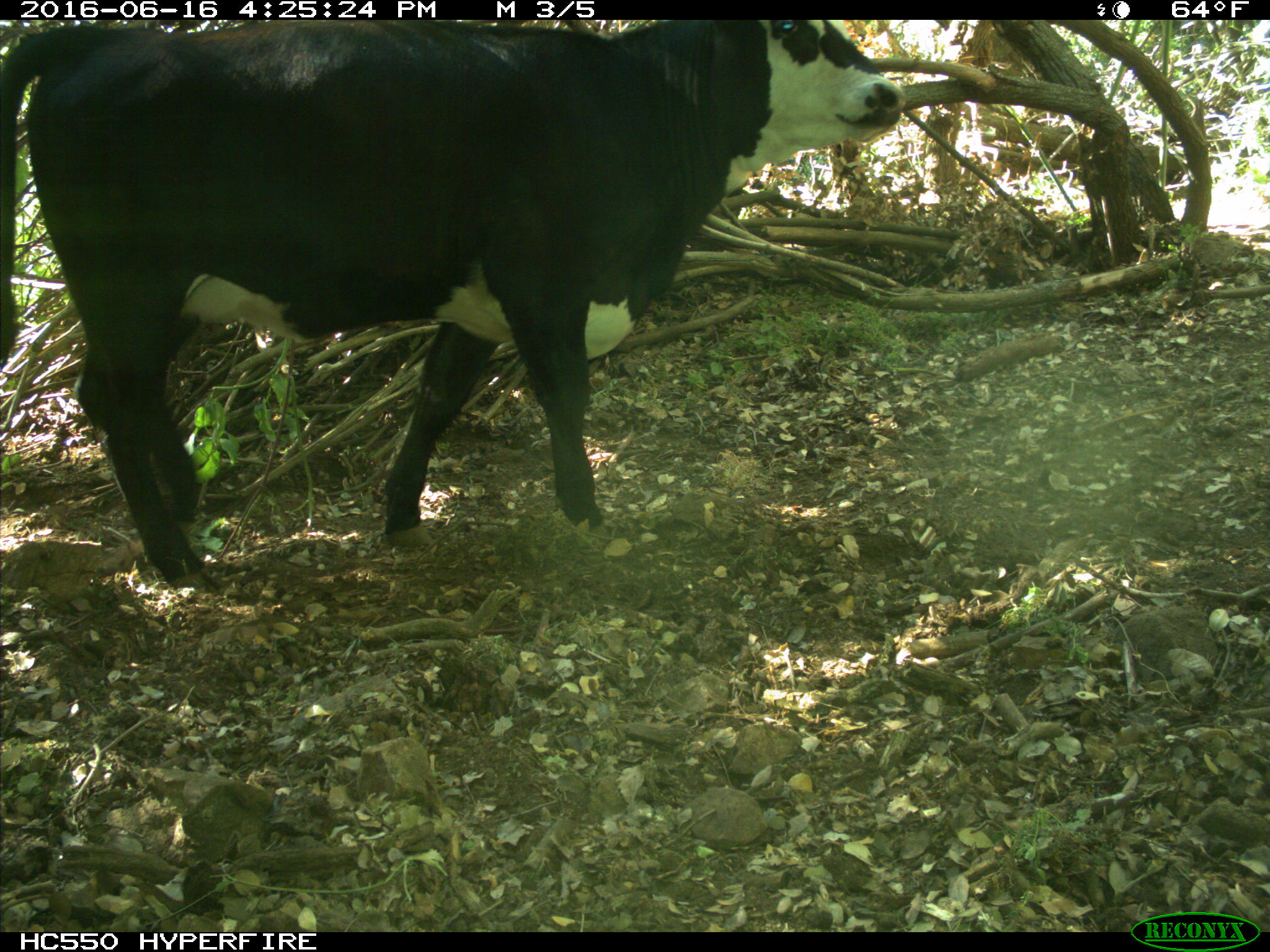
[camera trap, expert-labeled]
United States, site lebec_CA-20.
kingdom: Animalia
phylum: Chordata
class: Mammalia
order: Artiodactyla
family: Bovidae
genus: Bos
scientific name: Bos taurus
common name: domestic cow